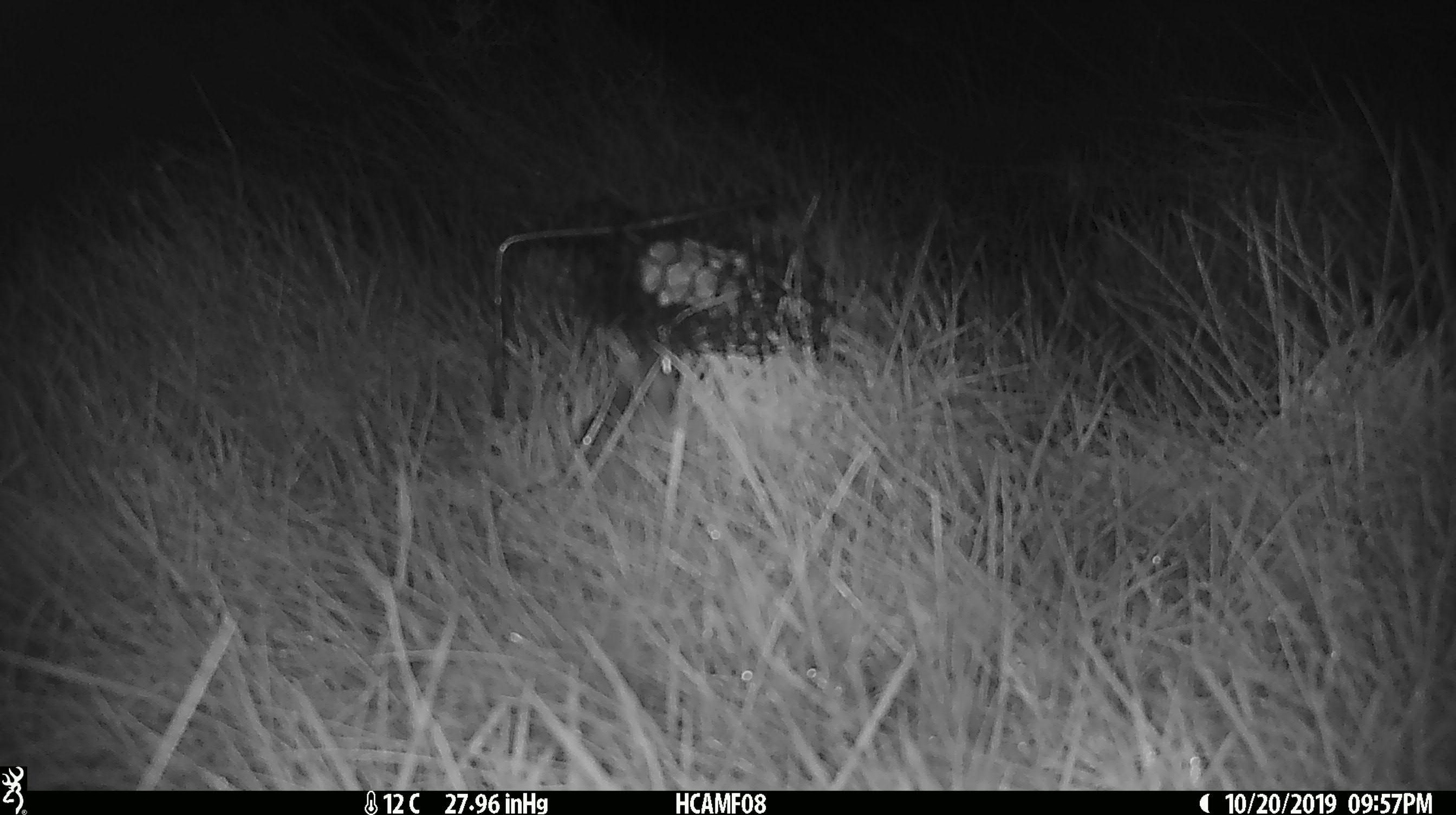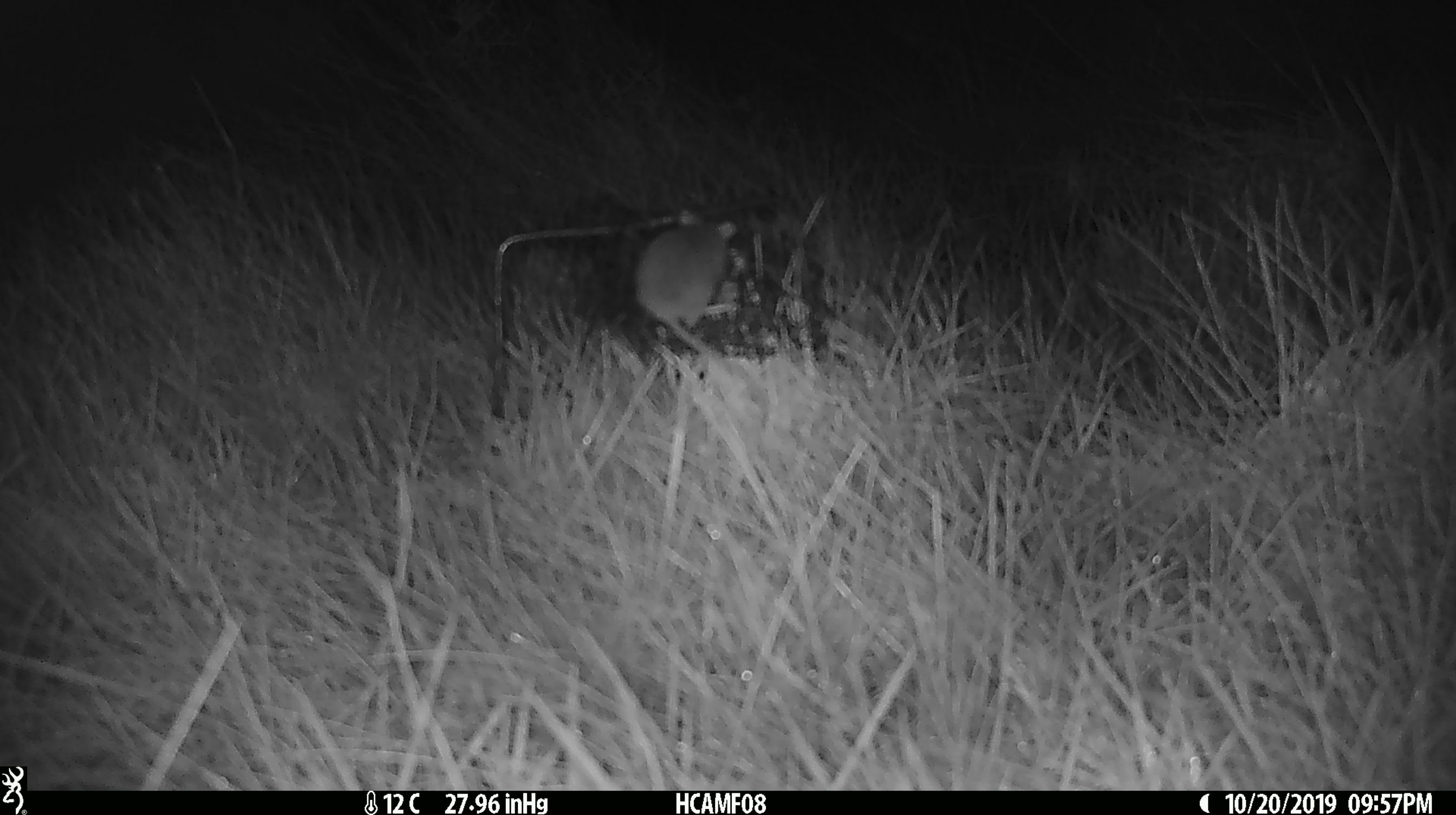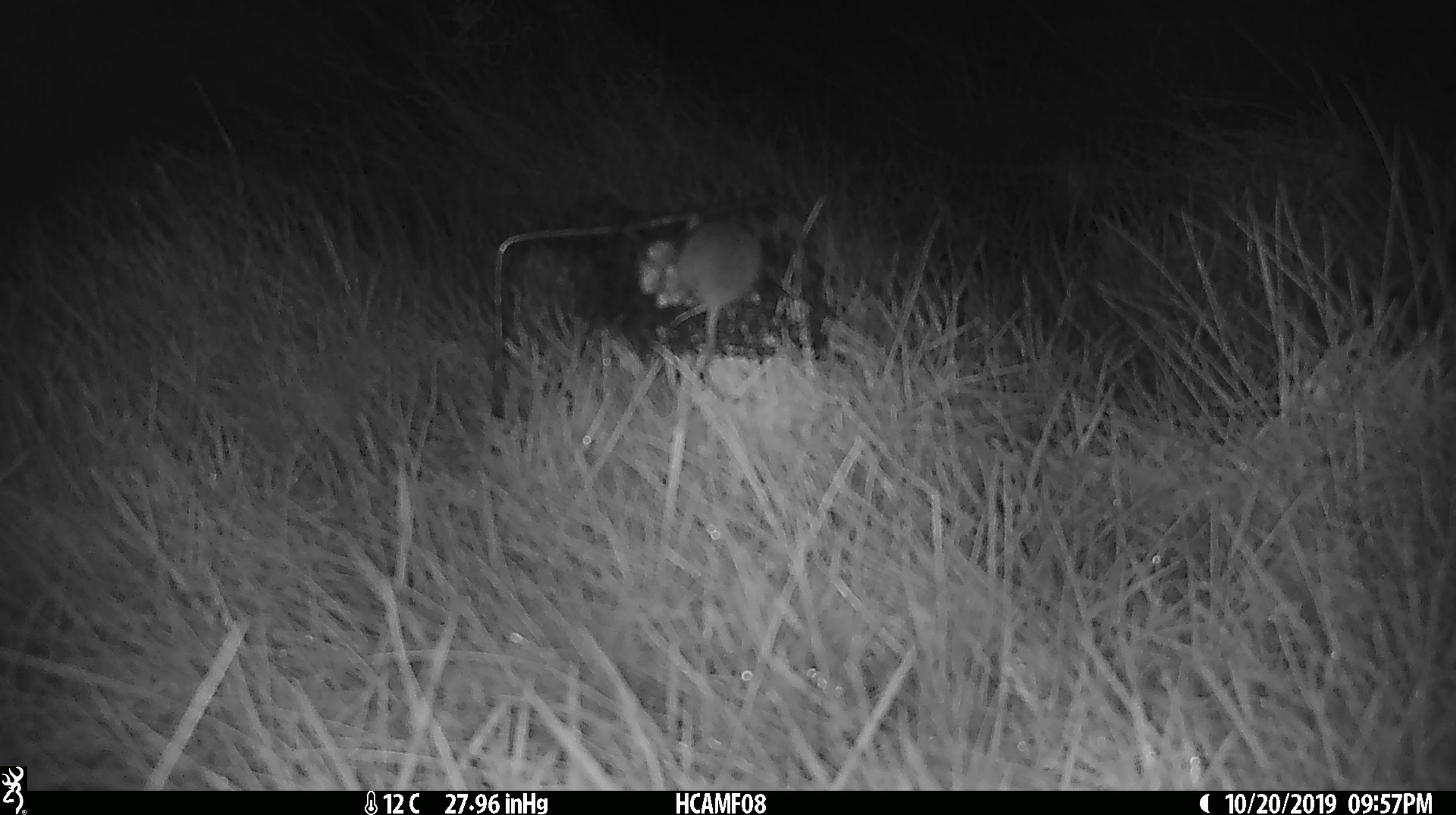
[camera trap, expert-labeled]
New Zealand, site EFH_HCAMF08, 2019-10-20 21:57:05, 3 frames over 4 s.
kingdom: Animalia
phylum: Chordata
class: Mammalia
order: Rodentia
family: Muridae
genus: Mus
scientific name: Mus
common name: mouse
Mouse (Mus).